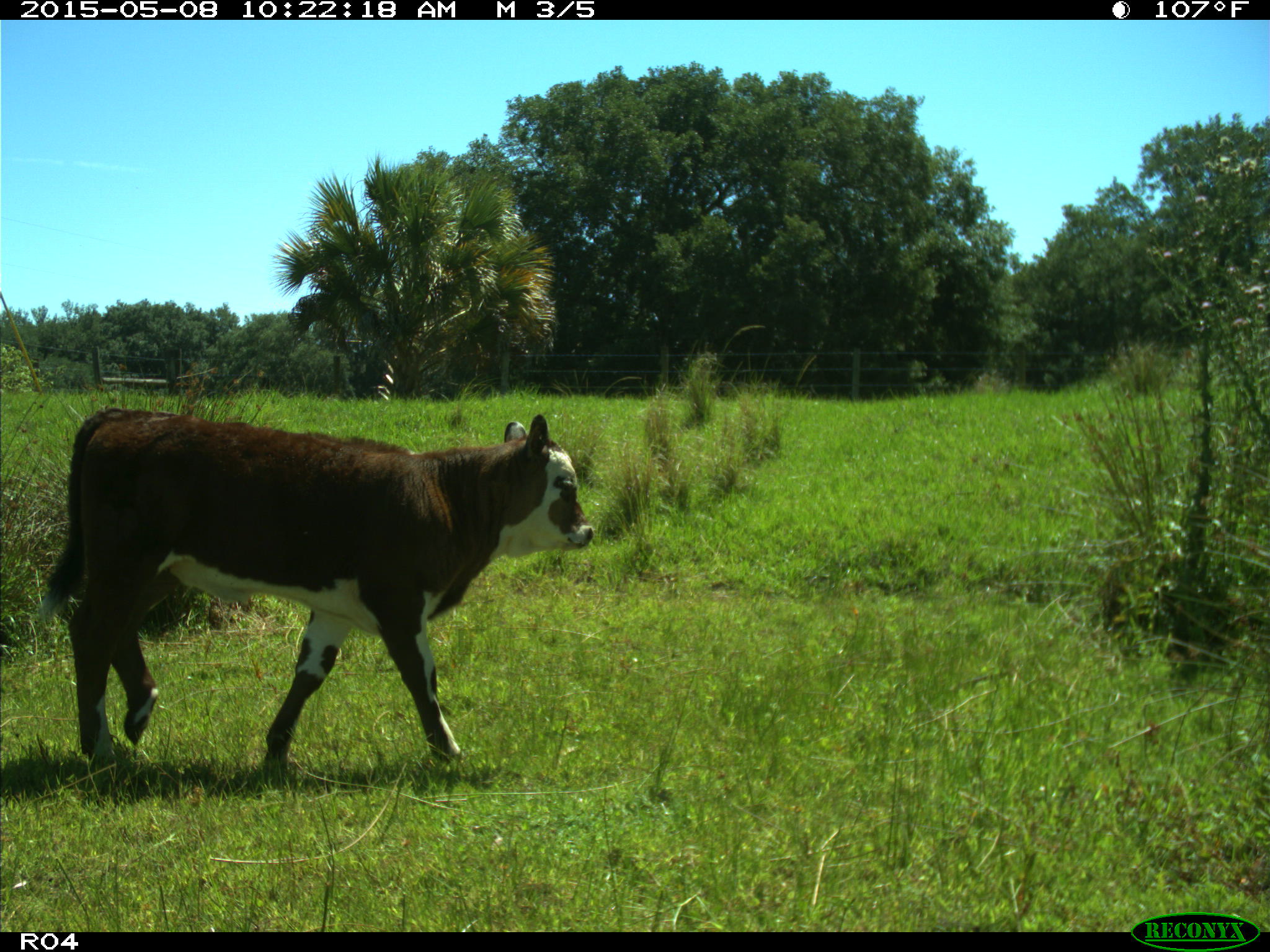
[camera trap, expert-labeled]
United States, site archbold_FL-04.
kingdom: Animalia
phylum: Chordata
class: Mammalia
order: Artiodactyla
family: Bovidae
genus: Bos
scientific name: Bos taurus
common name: domestic cow